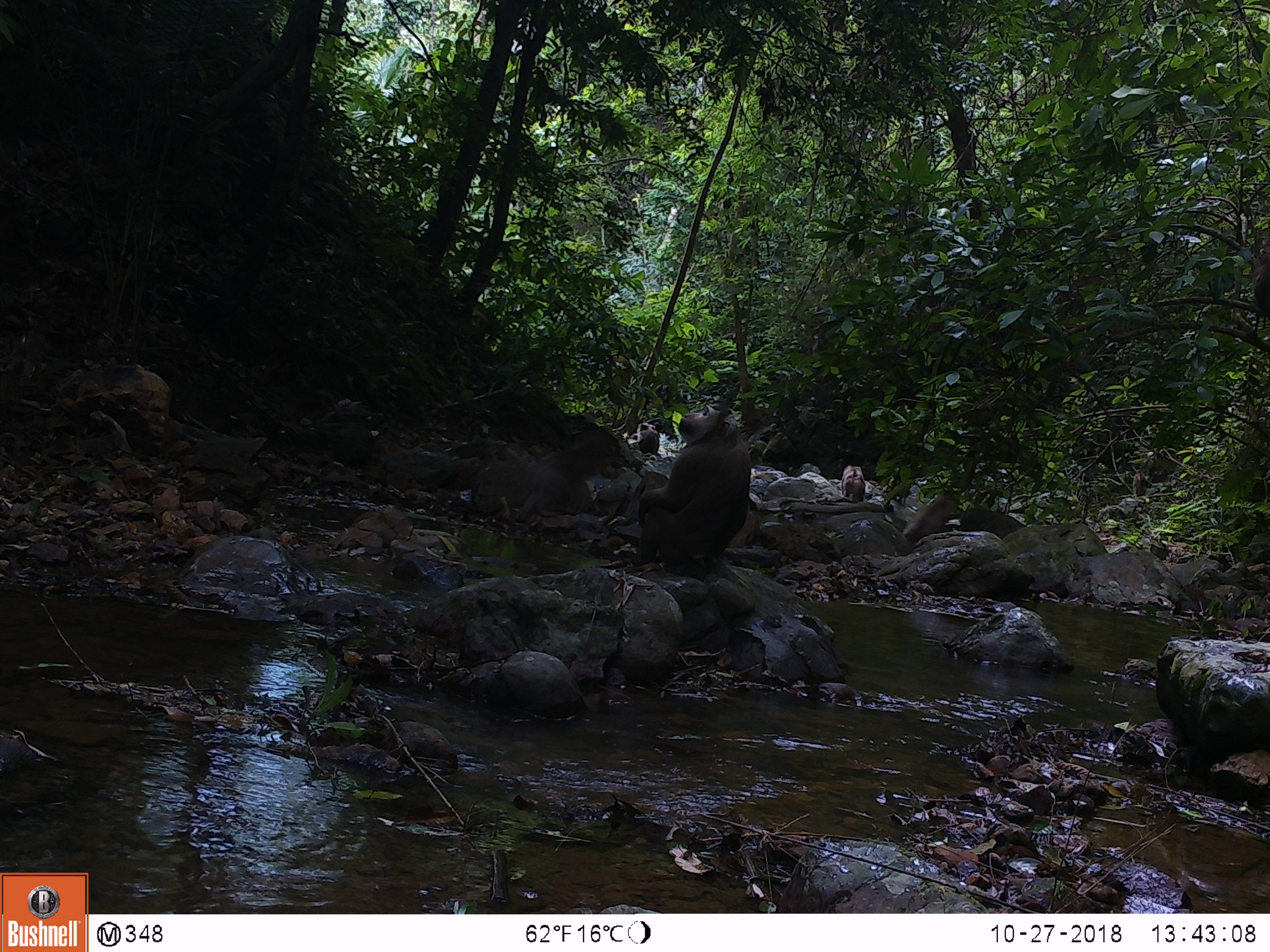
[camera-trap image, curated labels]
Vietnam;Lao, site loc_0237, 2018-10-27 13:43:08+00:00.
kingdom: Animalia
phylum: Chordata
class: Mammalia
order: Primates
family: Cercopithecidae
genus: Macaca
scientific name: Macaca nemestrina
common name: pig-tailed macaque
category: pig tailed macaque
Pig tailed macaque (pig-tailed macaque) (Macaca nemestrina). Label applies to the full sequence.